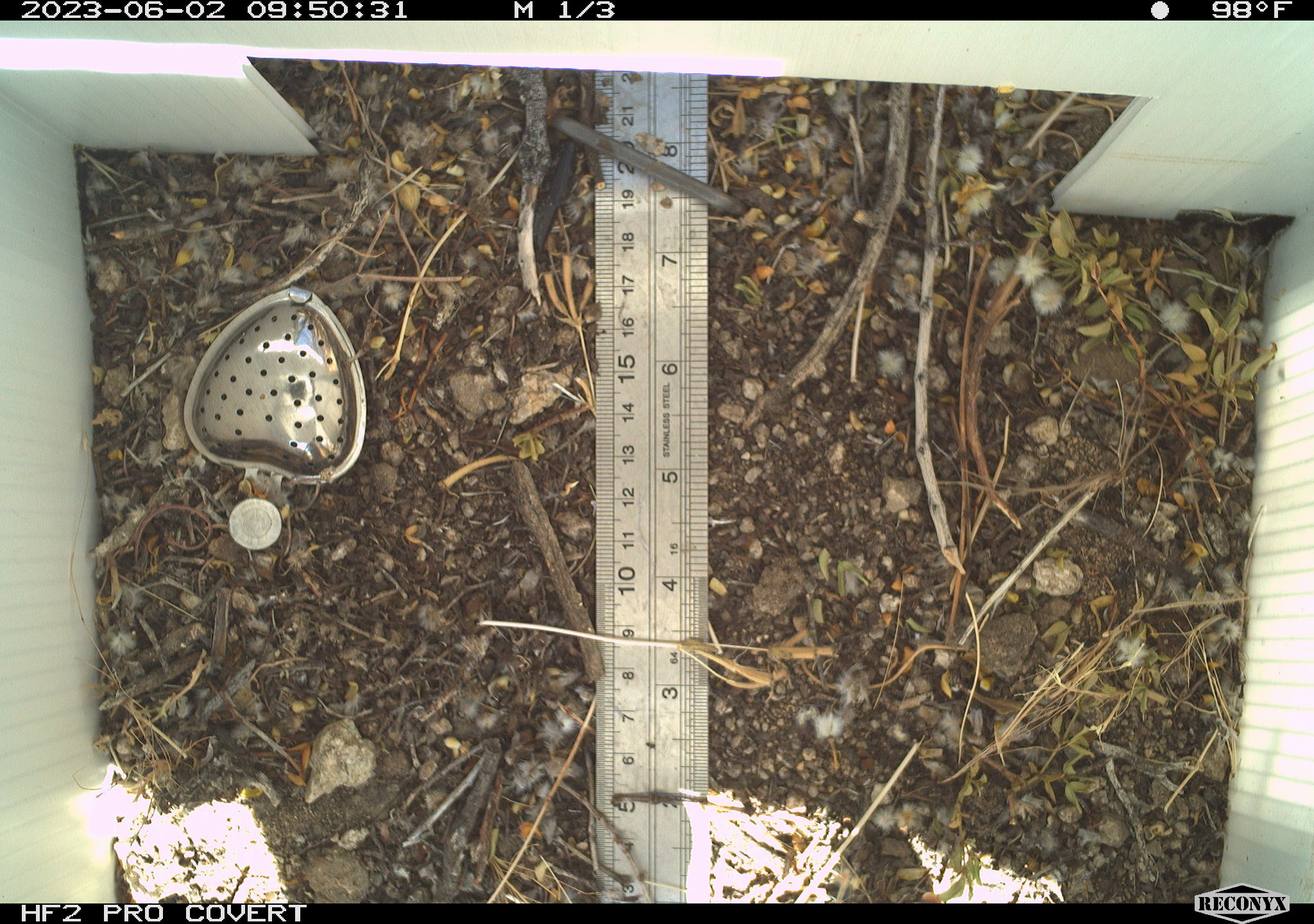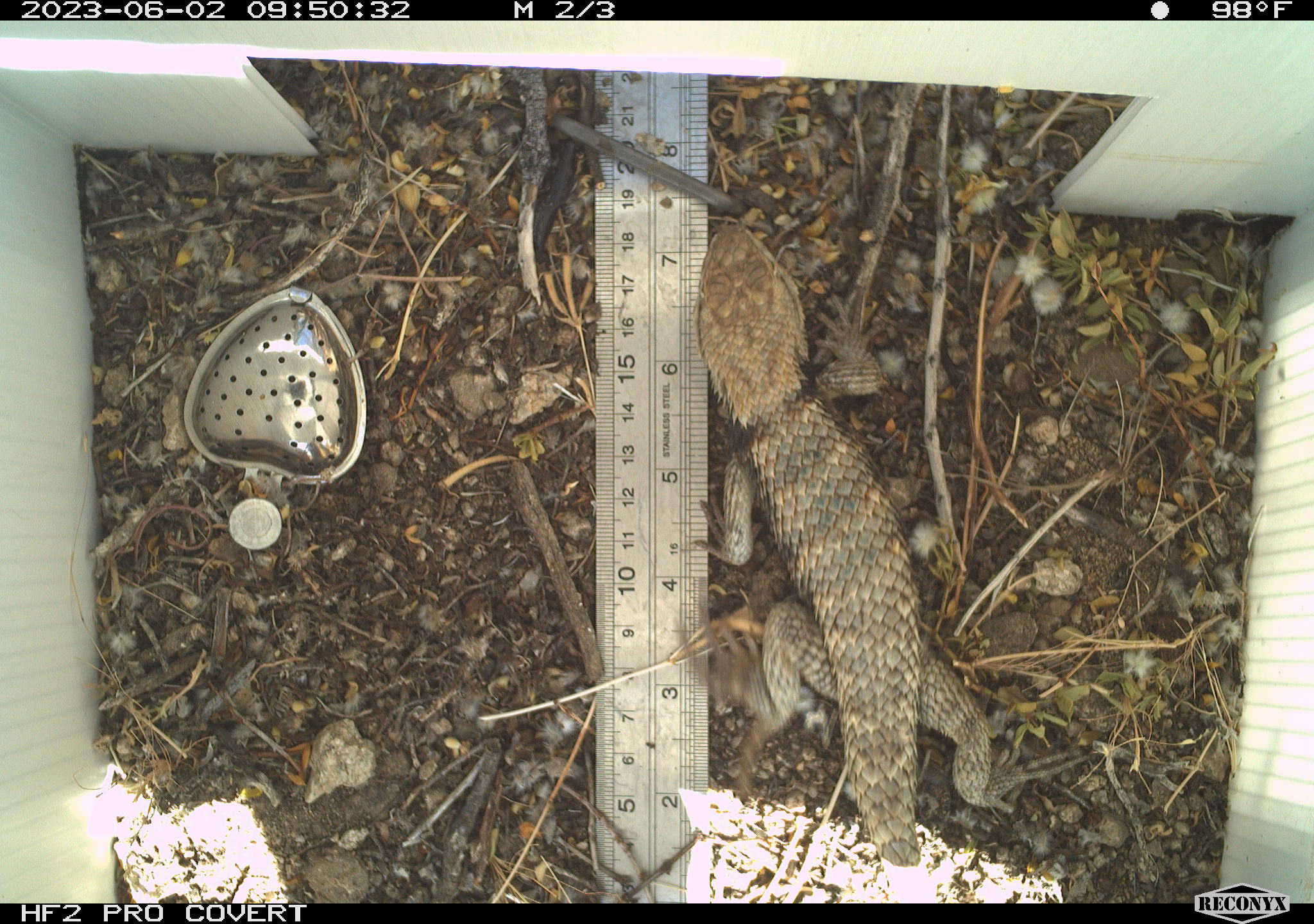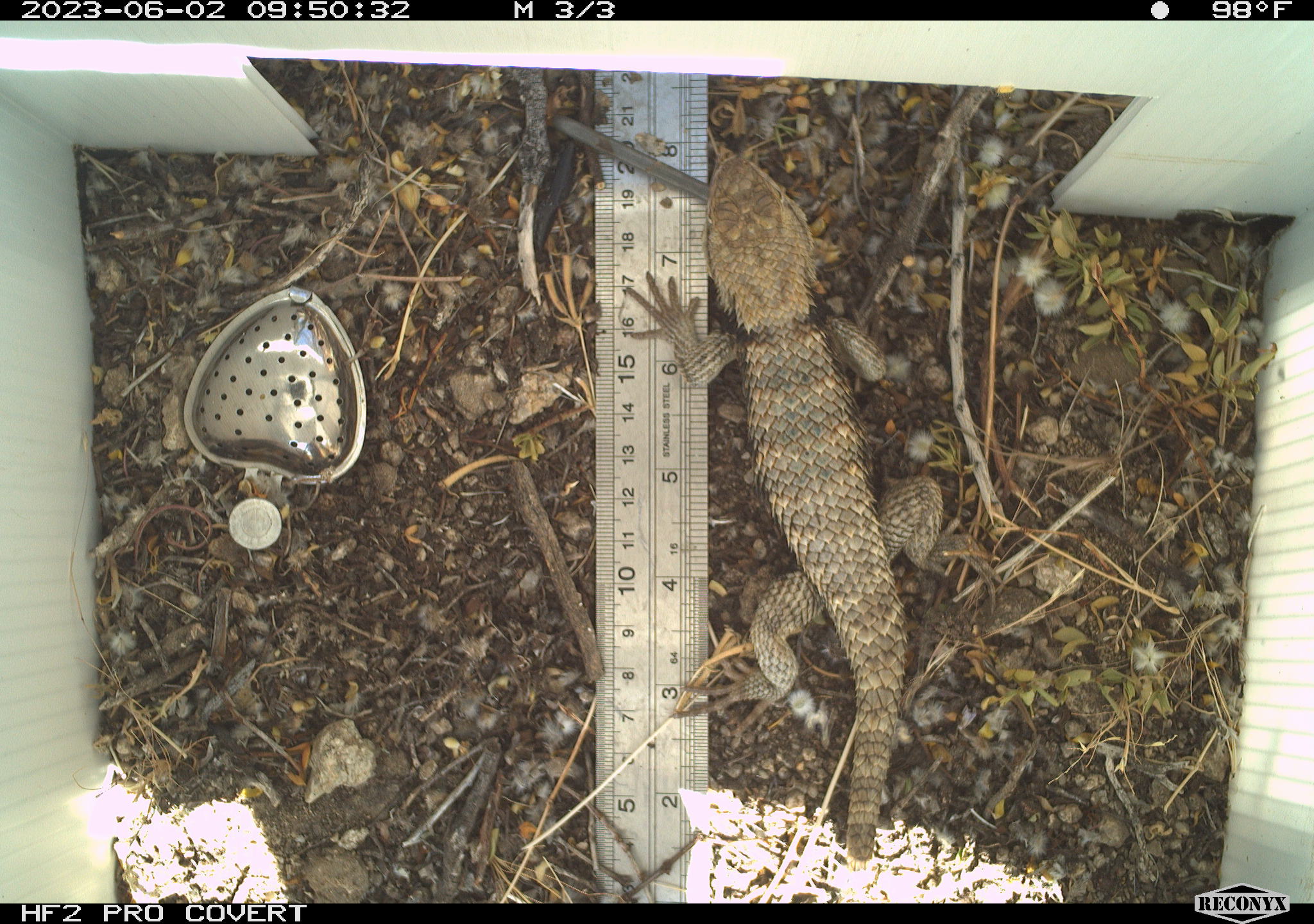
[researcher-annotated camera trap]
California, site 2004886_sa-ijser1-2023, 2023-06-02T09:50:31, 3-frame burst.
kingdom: Animalia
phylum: Chordata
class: Reptilia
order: Squamata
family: Phrynosomatidae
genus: Sceloporus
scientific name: Sceloporus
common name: spiny lizards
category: sceloporus species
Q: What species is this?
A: Sceloporus species (spiny lizards) (Sceloporus).